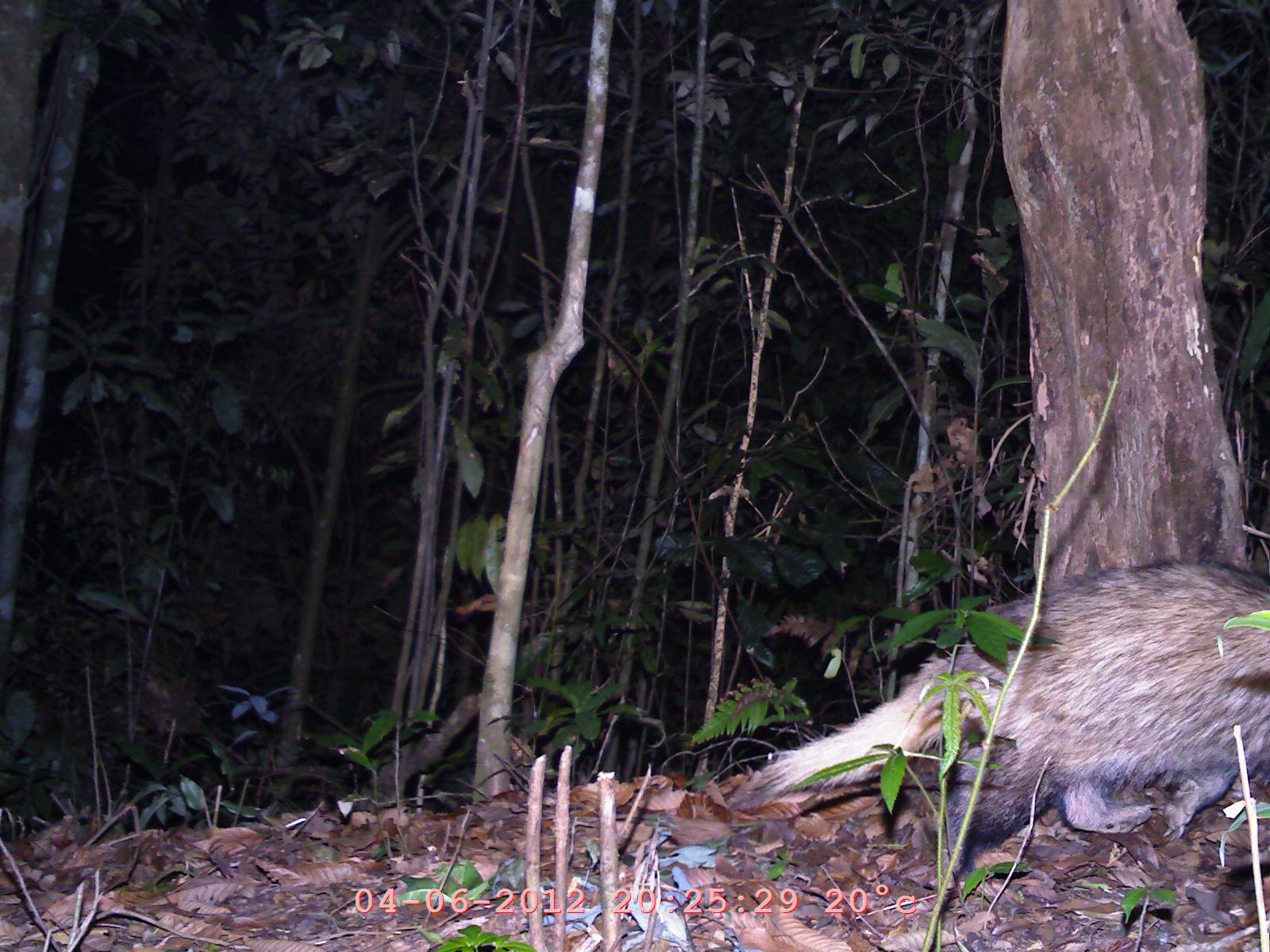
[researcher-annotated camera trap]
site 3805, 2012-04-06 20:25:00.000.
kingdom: Animalia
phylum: Chordata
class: Mammalia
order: Carnivora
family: Mustelidae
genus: Arctonyx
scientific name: Arctonyx collaris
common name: greater hog badger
Arctonyx collaris (greater hog badger), count 1.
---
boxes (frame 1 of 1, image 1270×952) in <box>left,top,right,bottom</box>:
arctonyx collaris: <box>723,553,1267,874</box>